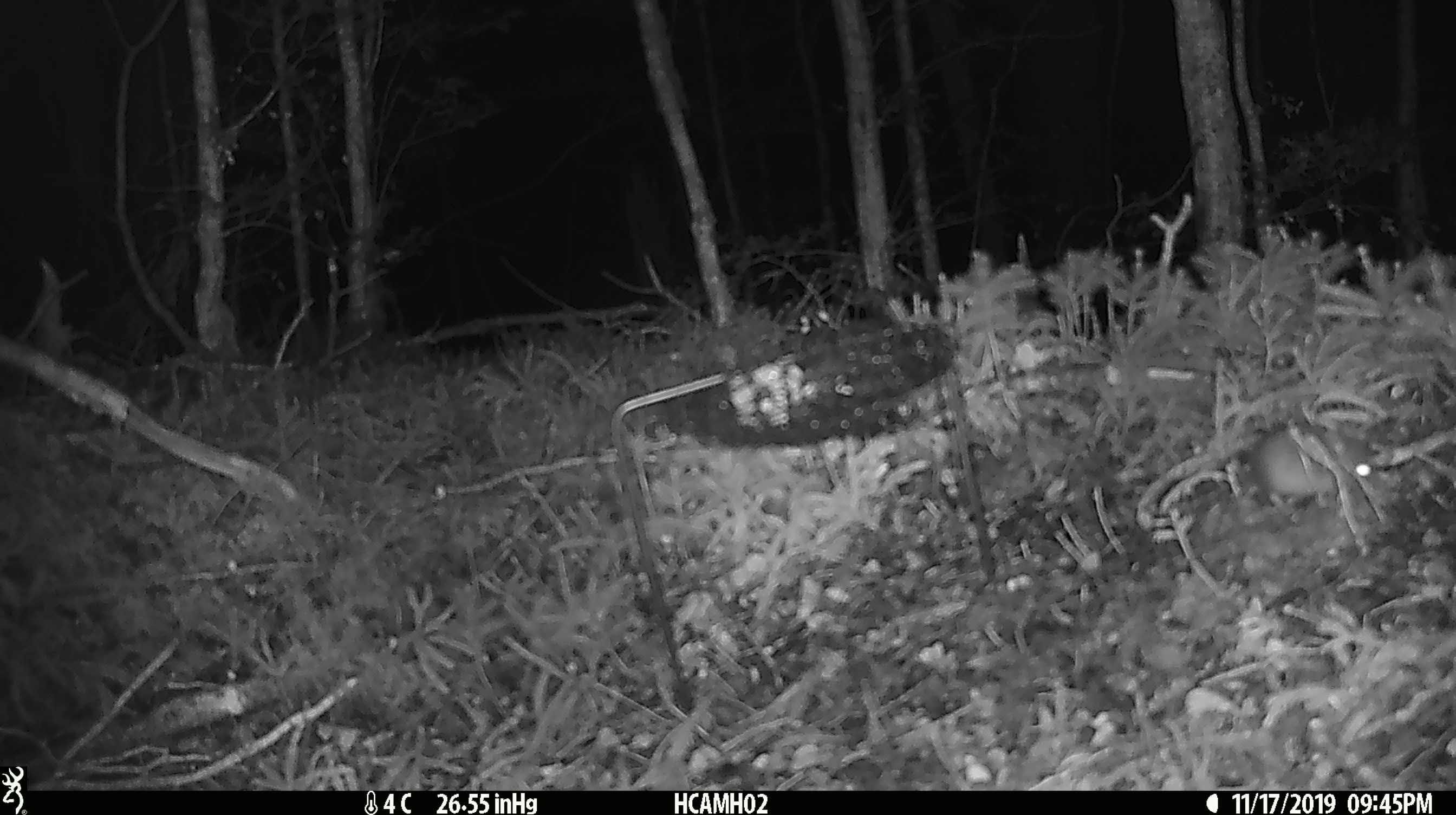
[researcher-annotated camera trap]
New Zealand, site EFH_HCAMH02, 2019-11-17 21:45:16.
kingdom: Animalia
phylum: Chordata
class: Mammalia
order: Rodentia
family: Muridae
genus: Mus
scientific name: Mus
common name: mouse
Mouse (Mus).